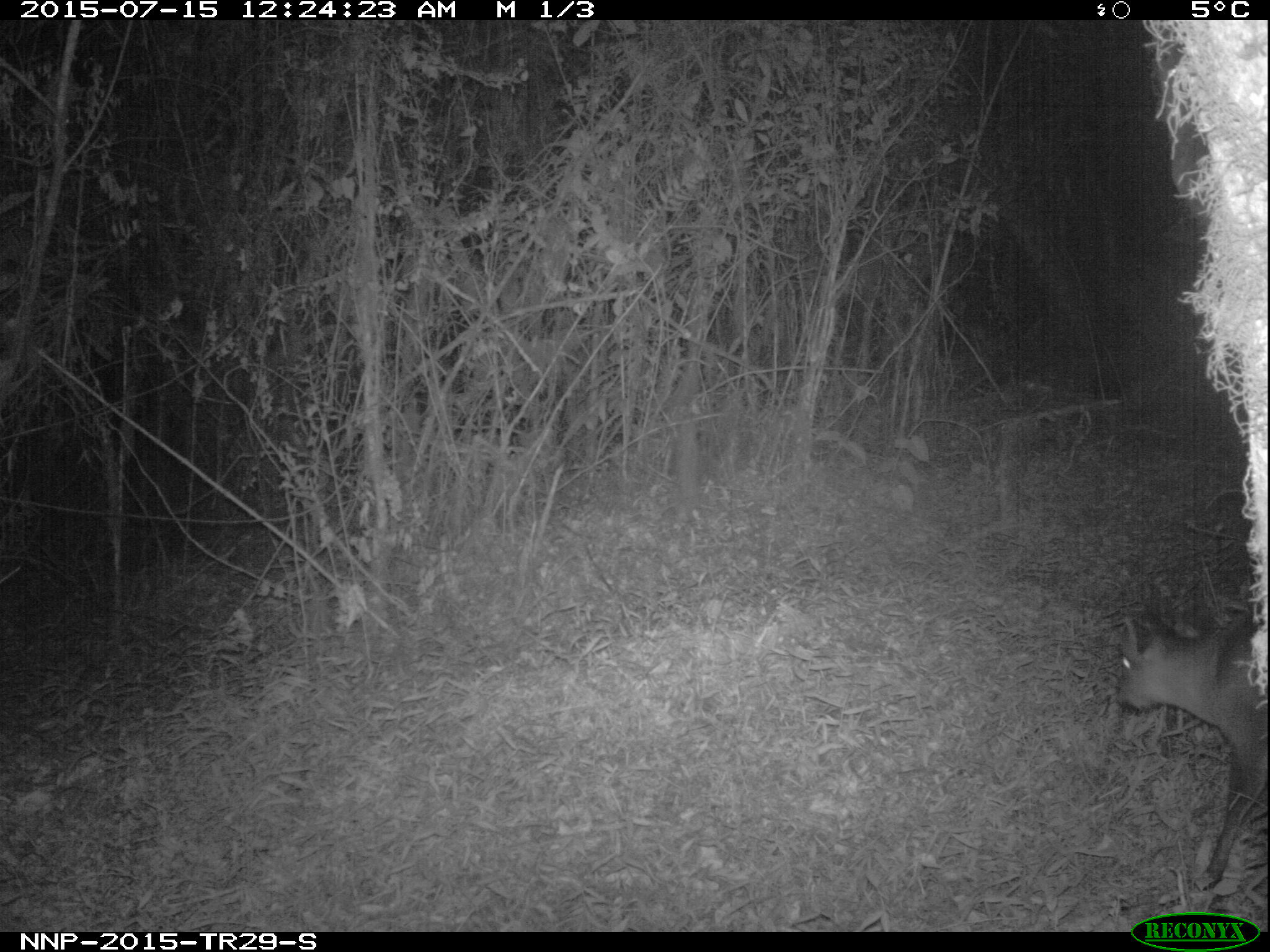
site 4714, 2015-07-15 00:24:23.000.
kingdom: Animalia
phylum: Chordata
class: Mammalia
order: Artiodactyla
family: Bovidae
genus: Cephalophus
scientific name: Cephalophus nigrifrons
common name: black-fronted duiker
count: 1